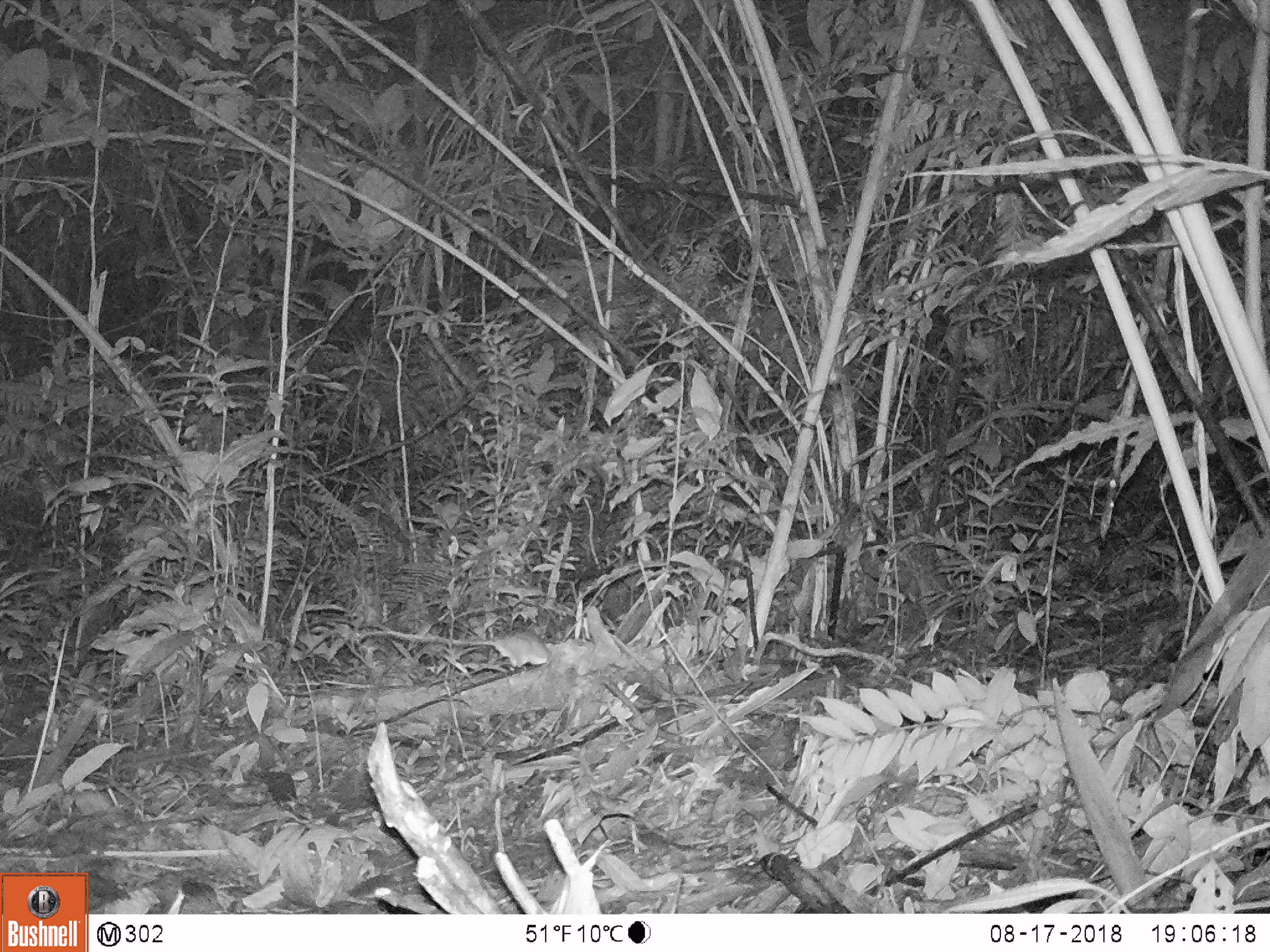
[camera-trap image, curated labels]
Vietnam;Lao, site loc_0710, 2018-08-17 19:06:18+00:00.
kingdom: Animalia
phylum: Chordata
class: Mammalia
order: Rodentia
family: Muridae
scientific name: Muridae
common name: old-world mice and rats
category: unidentified murid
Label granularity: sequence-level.